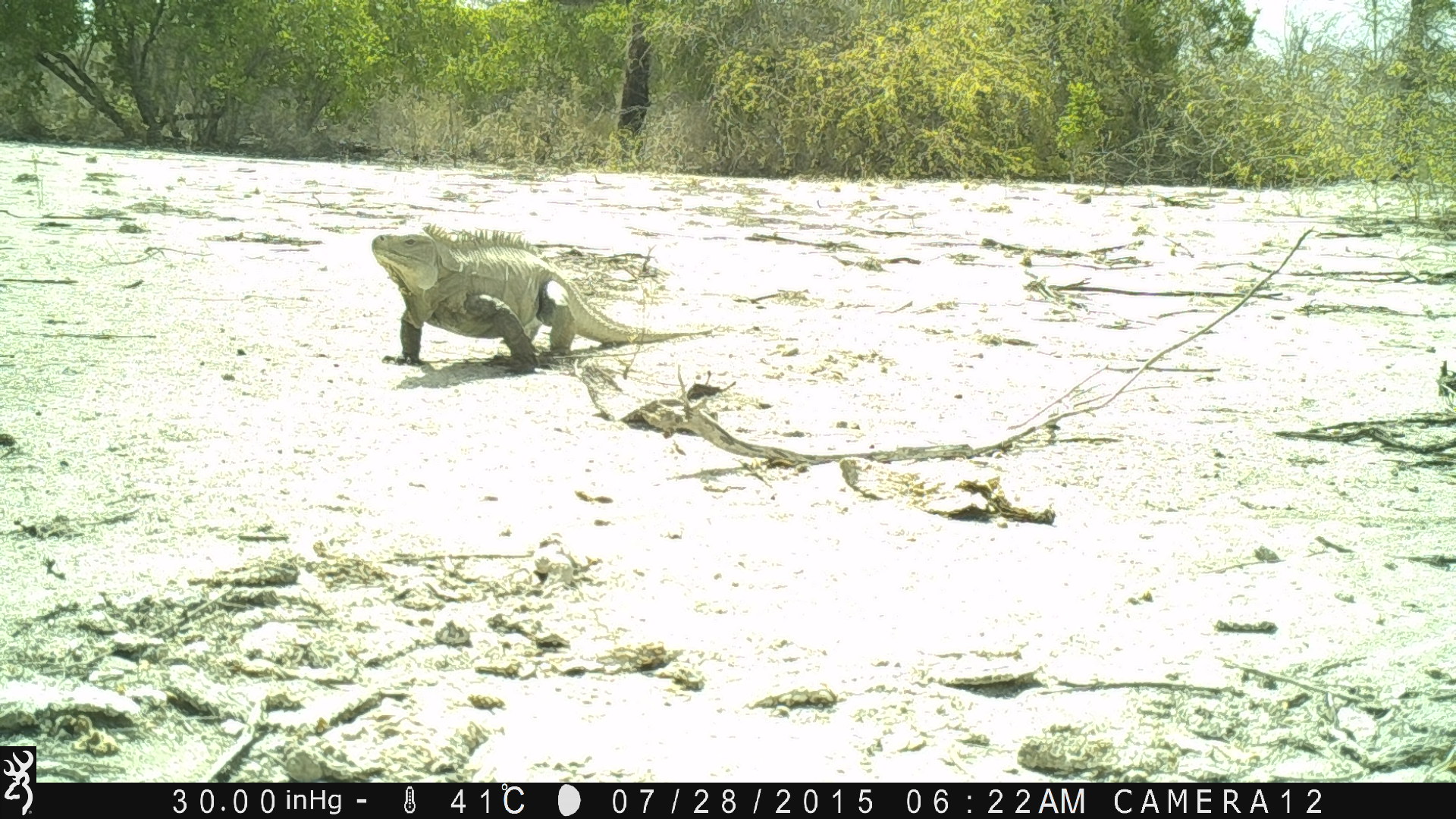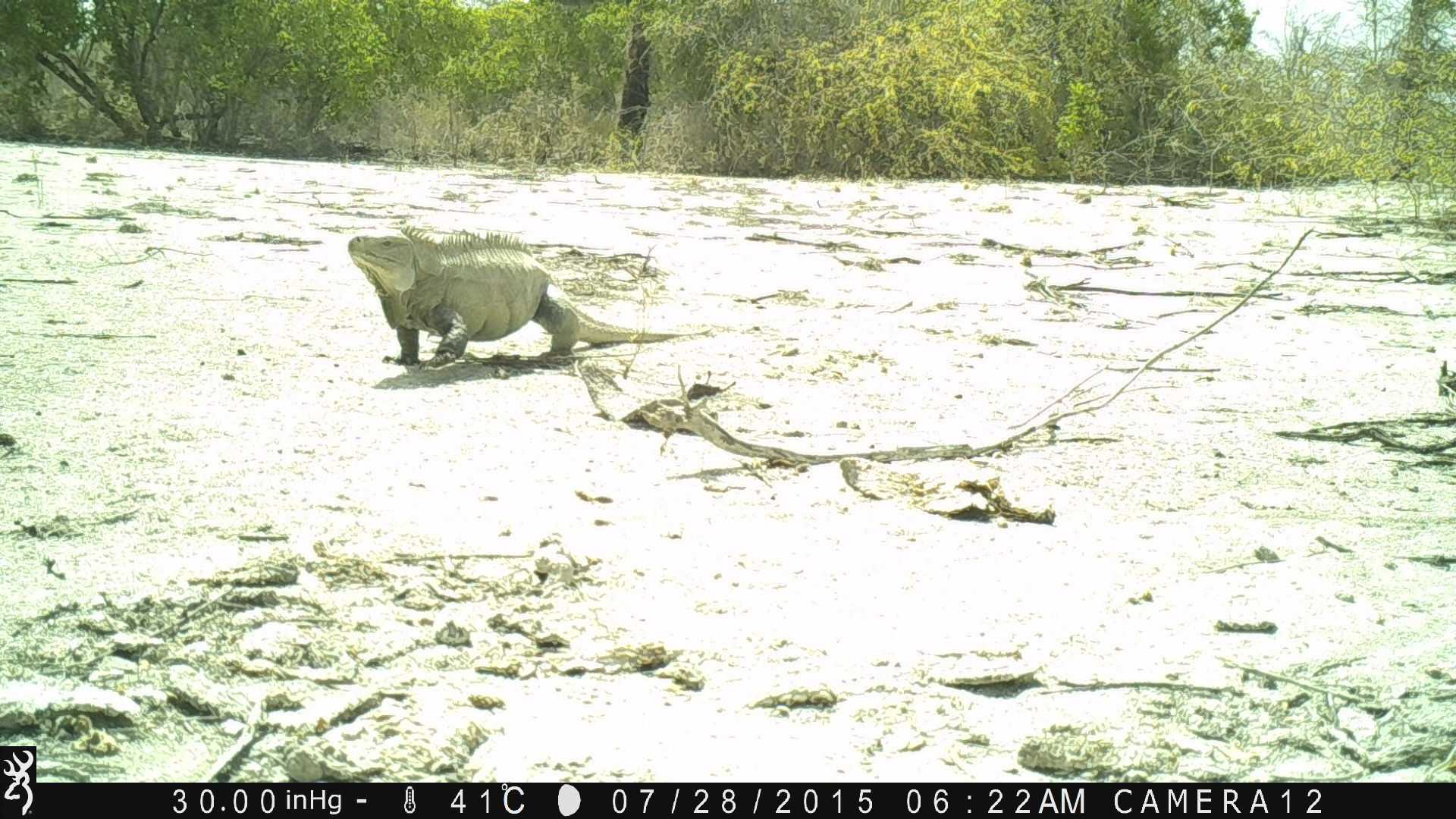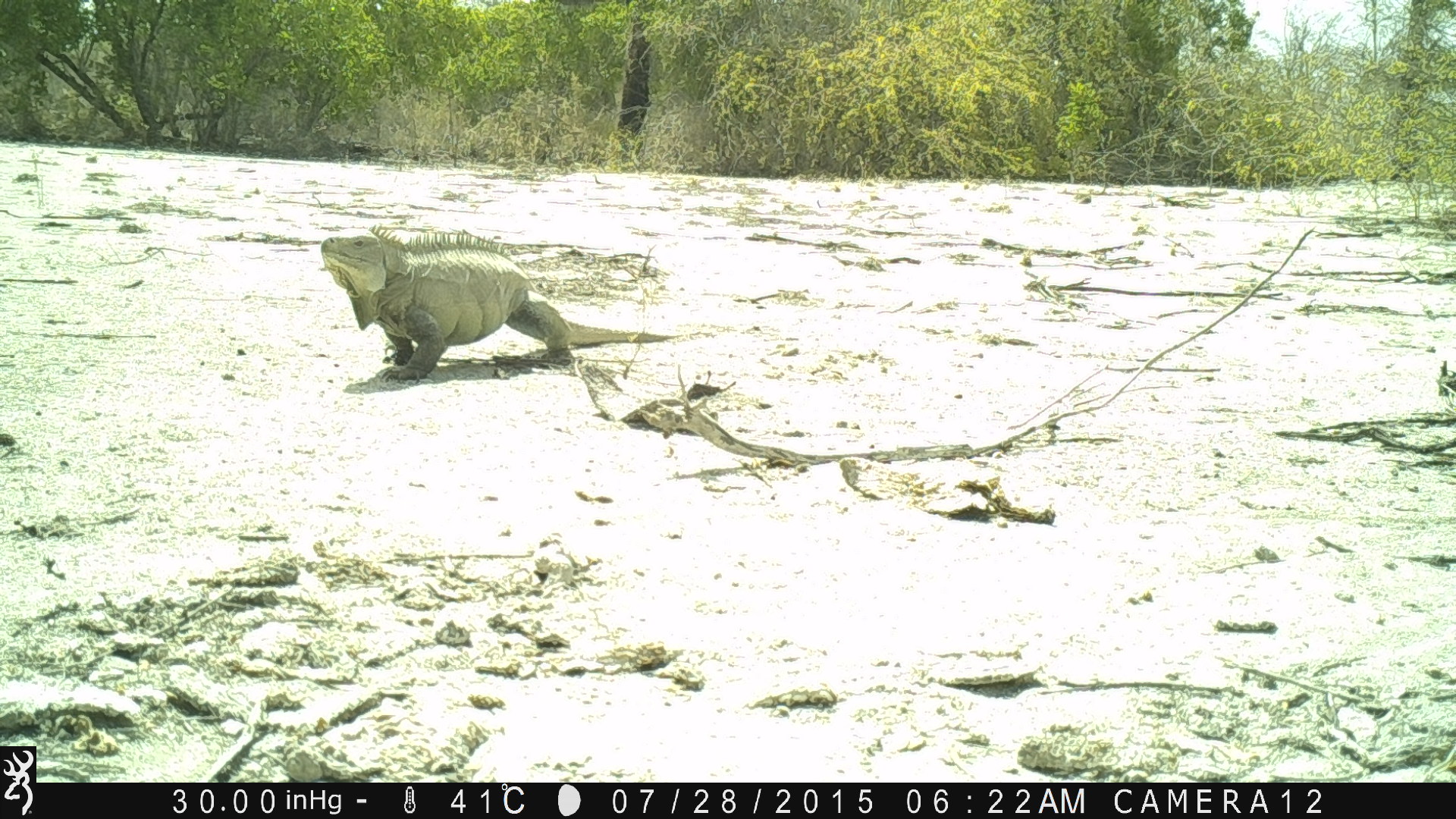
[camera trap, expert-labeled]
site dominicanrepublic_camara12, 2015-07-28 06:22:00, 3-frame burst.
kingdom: Animalia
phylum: Chordata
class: Reptilia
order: Squamata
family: Iguanidae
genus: Iguana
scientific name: Iguana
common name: typical iguanas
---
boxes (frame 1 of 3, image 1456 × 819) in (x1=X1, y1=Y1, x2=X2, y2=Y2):
iguana: (x1=363, y1=226, x2=708, y2=372)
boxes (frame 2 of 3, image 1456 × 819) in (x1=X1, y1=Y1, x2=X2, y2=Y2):
iguana: (x1=343, y1=227, x2=718, y2=375)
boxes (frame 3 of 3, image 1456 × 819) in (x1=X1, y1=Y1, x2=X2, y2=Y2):
iguana: (x1=312, y1=228, x2=680, y2=387)